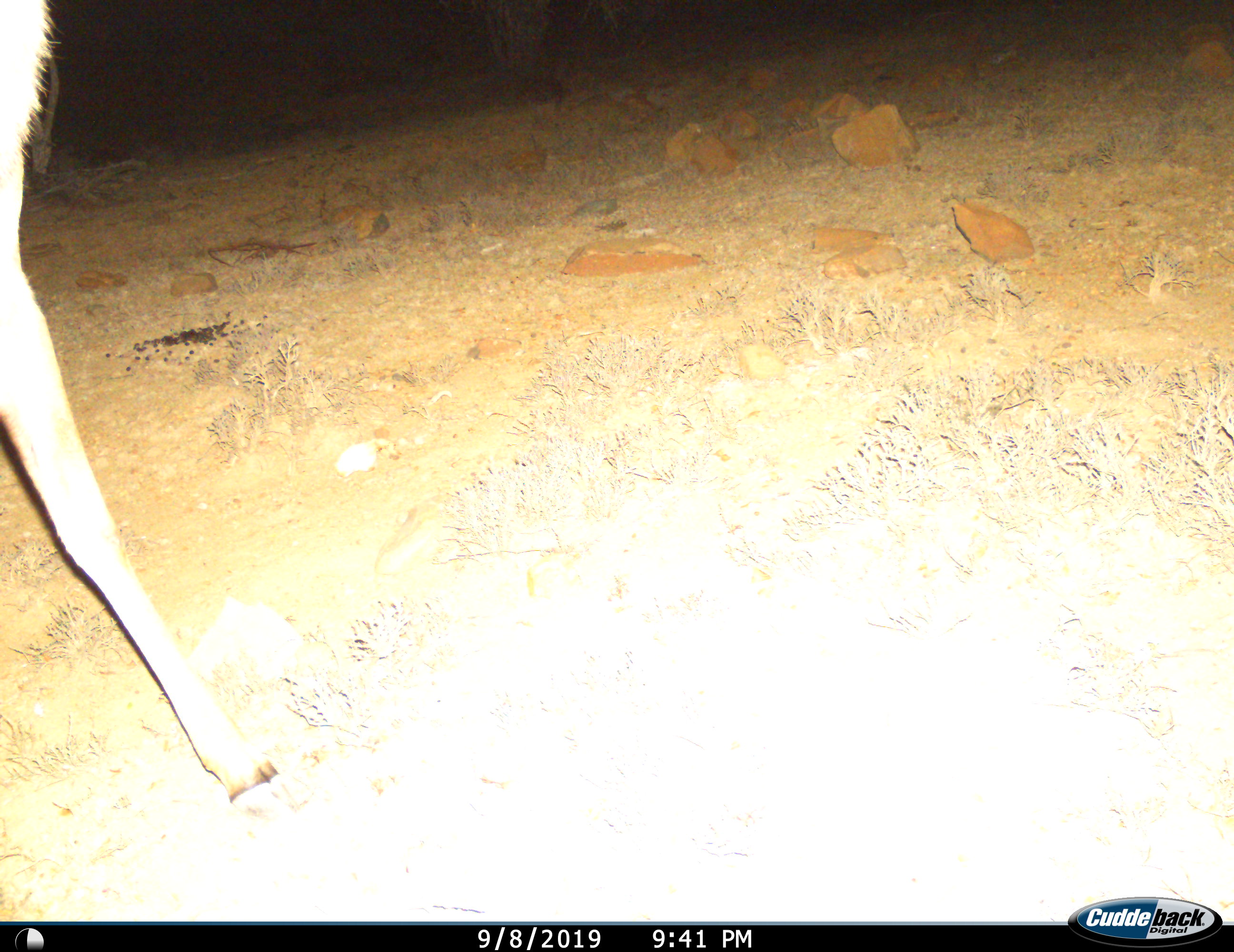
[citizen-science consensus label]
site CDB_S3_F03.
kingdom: Animalia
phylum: Chordata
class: Mammalia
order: Artiodactyla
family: Bovidae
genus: Tragelaphus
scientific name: Tragelaphus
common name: kudu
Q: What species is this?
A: Kudu (Tragelaphus).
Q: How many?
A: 1.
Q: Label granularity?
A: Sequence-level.